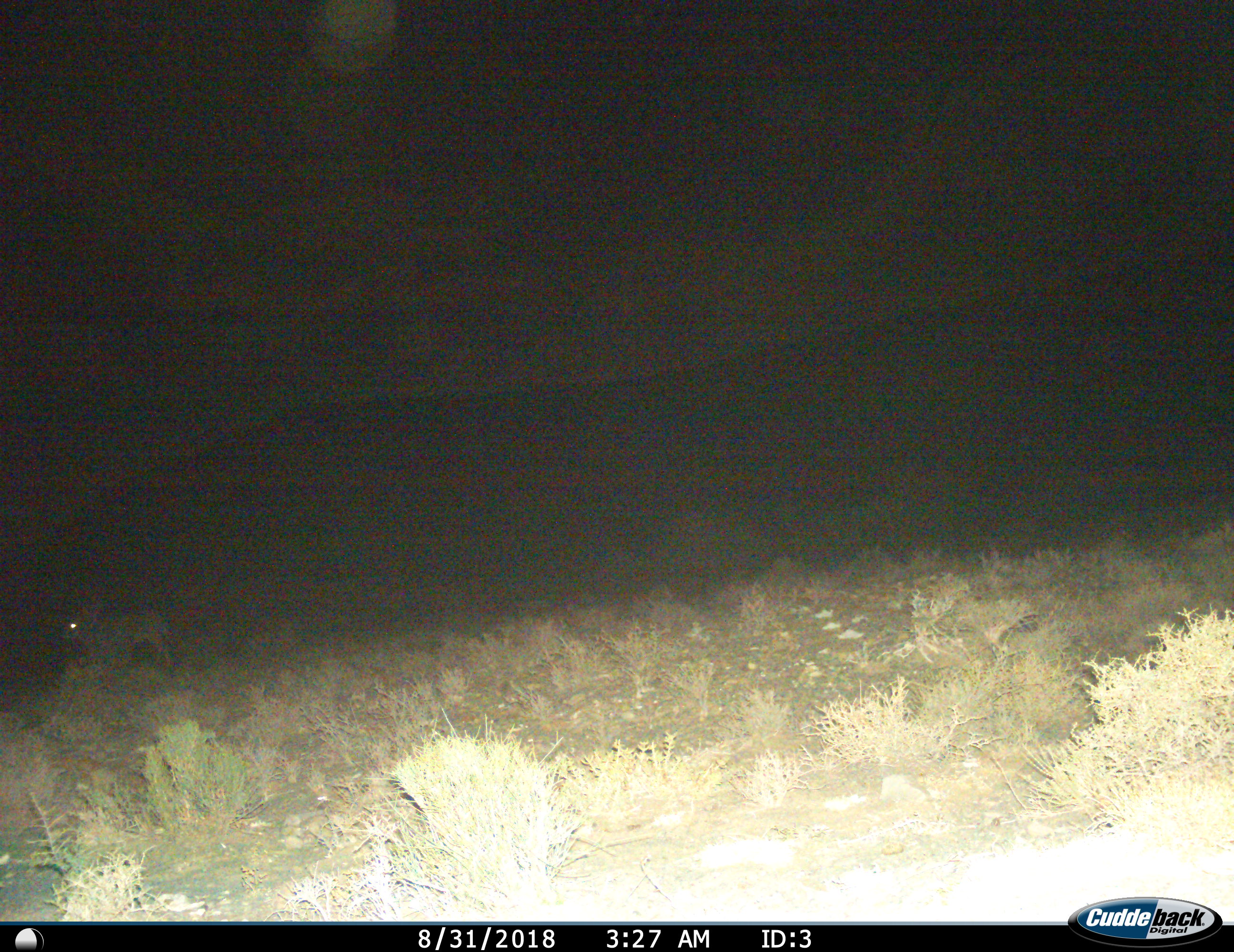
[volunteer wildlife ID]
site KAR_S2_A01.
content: unidentified animal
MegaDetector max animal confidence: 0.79